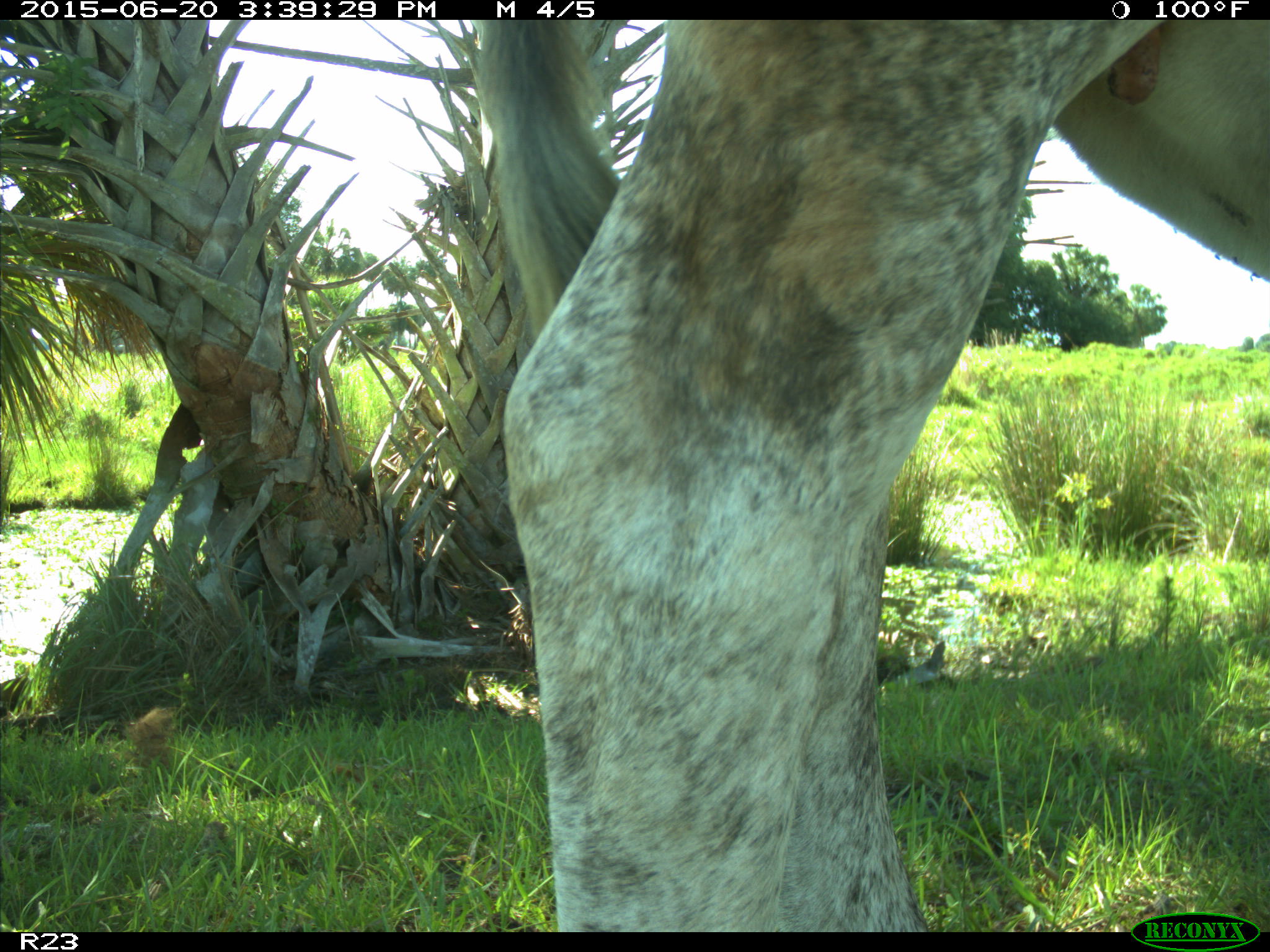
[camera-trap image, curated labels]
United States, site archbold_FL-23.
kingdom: Animalia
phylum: Chordata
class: Mammalia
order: Artiodactyla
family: Bovidae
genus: Bos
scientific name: Bos taurus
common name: domestic cow